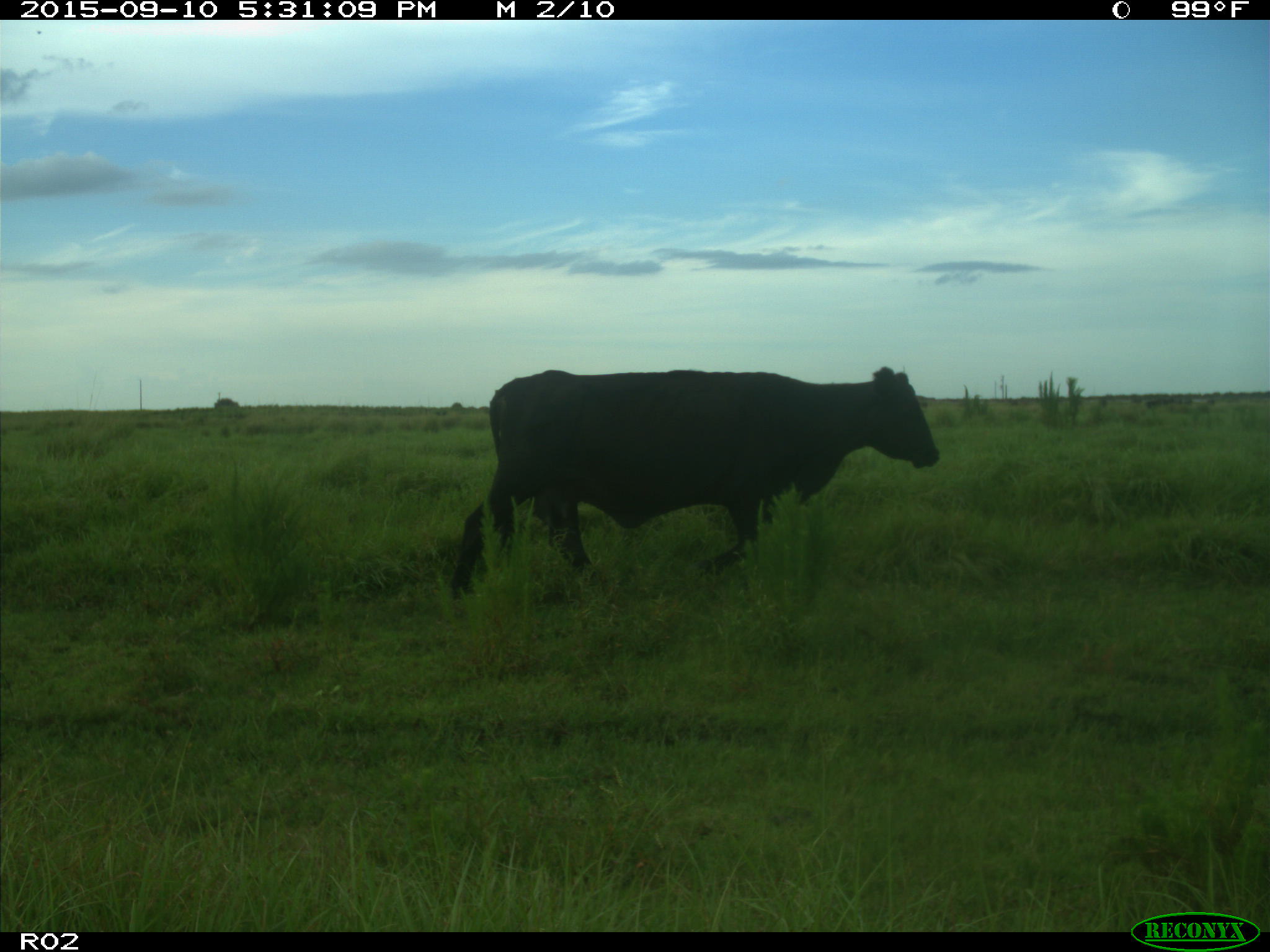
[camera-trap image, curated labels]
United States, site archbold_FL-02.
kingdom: Animalia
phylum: Chordata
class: Mammalia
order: Artiodactyla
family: Bovidae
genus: Bos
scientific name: Bos taurus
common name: domestic cow